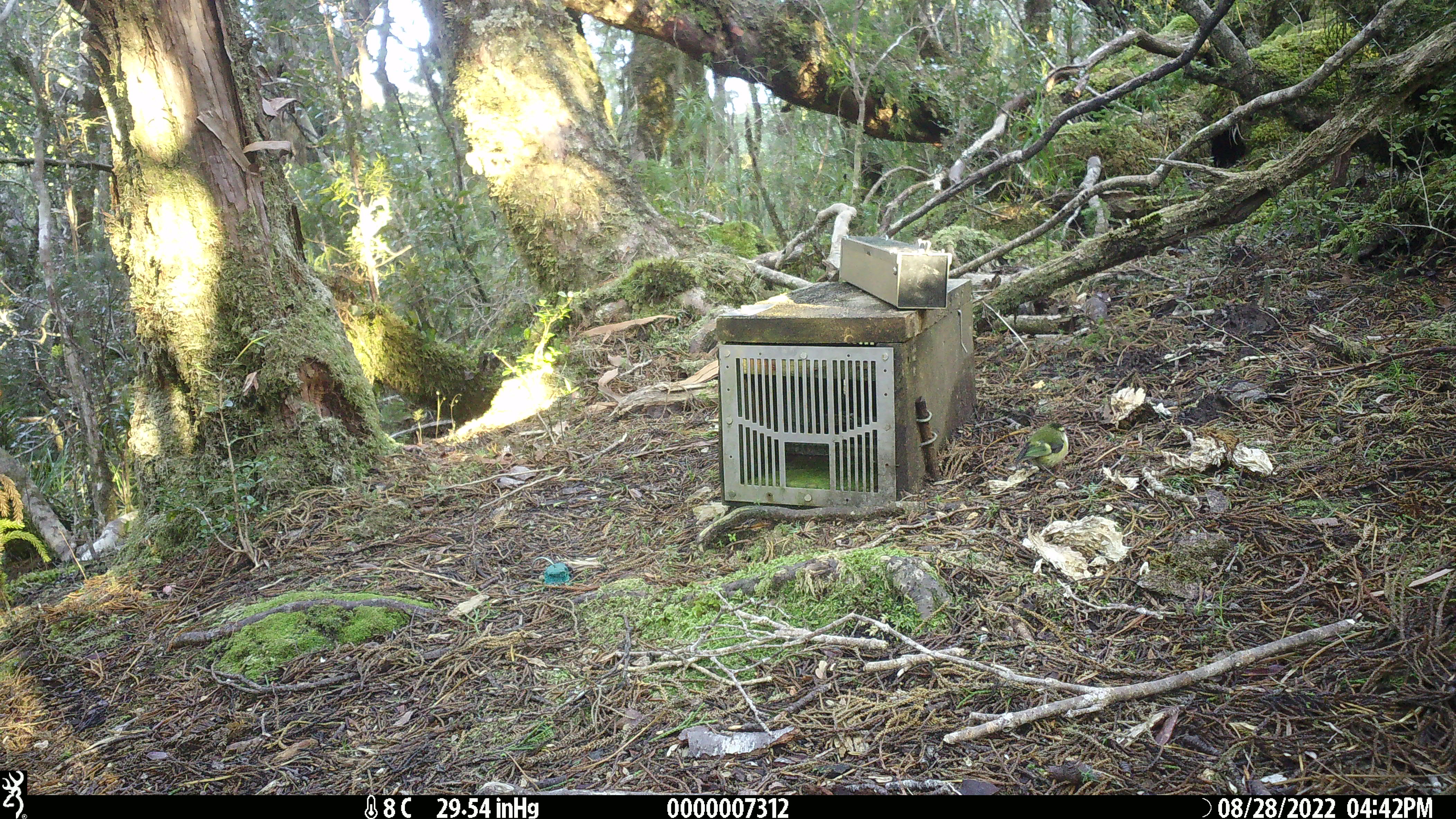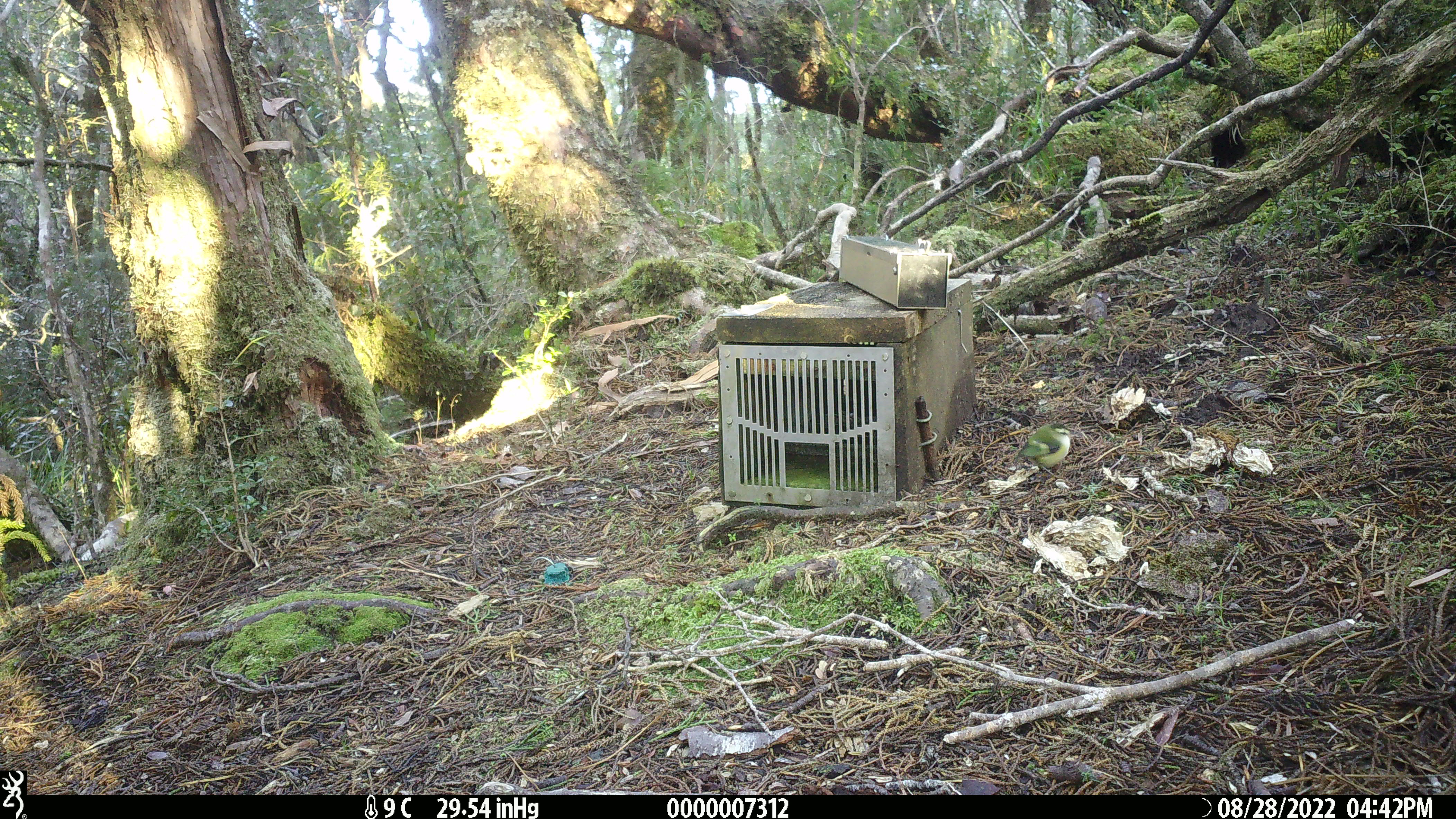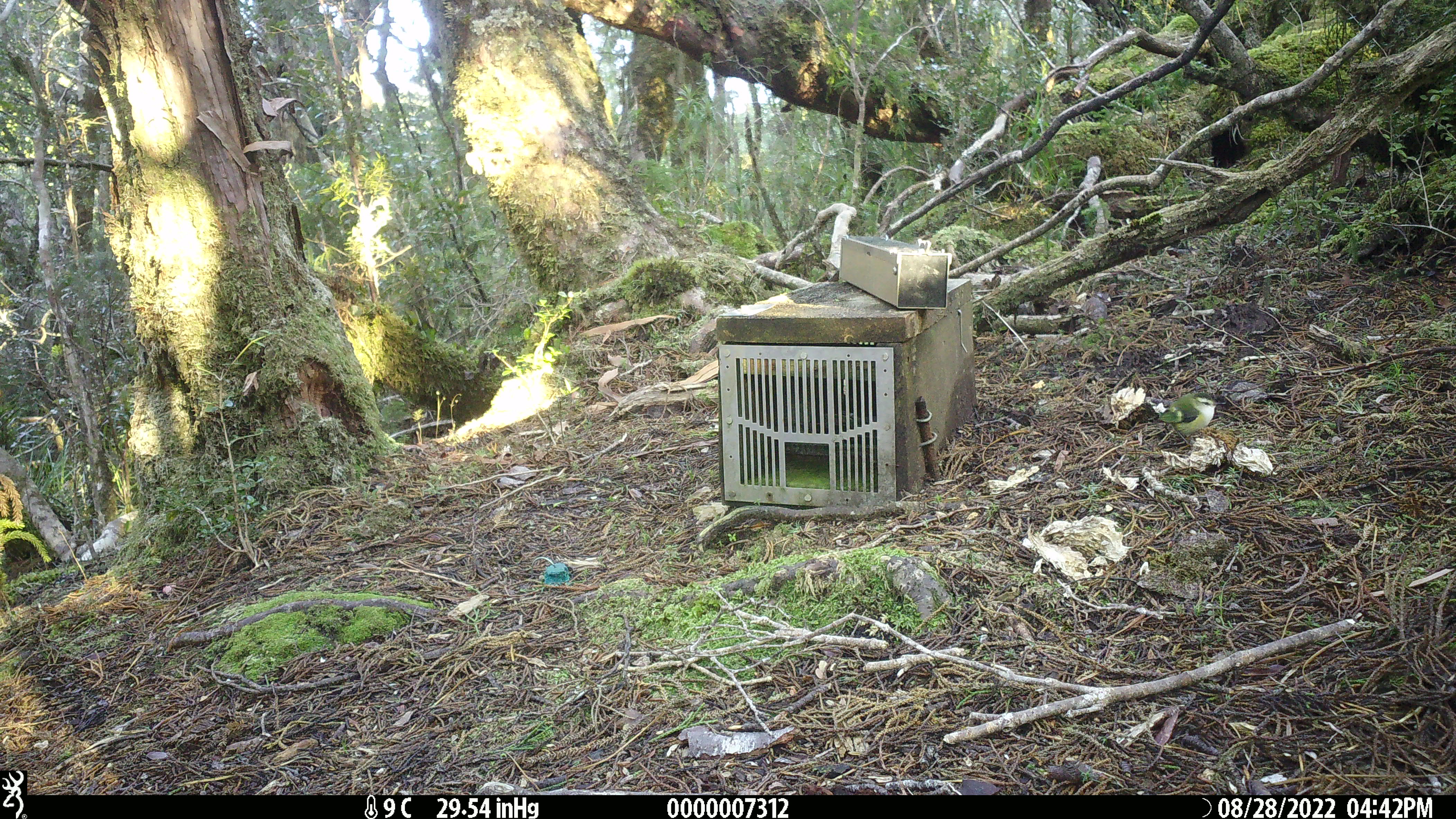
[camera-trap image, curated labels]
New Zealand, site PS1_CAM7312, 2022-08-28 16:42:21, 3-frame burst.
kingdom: Animalia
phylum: Chordata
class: Aves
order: Passeriformes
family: Acanthisittidae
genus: Acanthisitta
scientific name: Acanthisitta chloris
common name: rifleman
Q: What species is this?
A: Rifleman (Acanthisitta chloris).